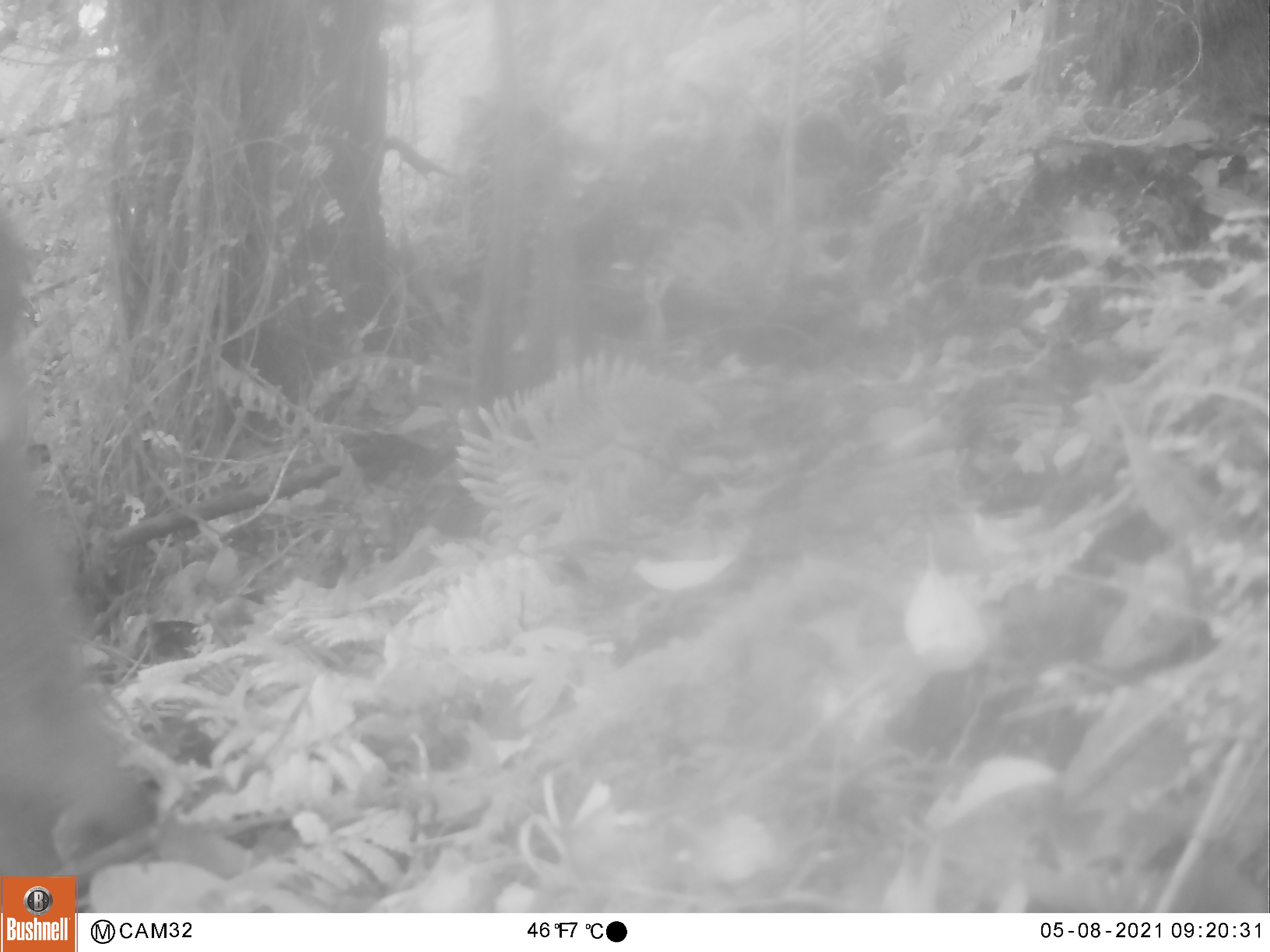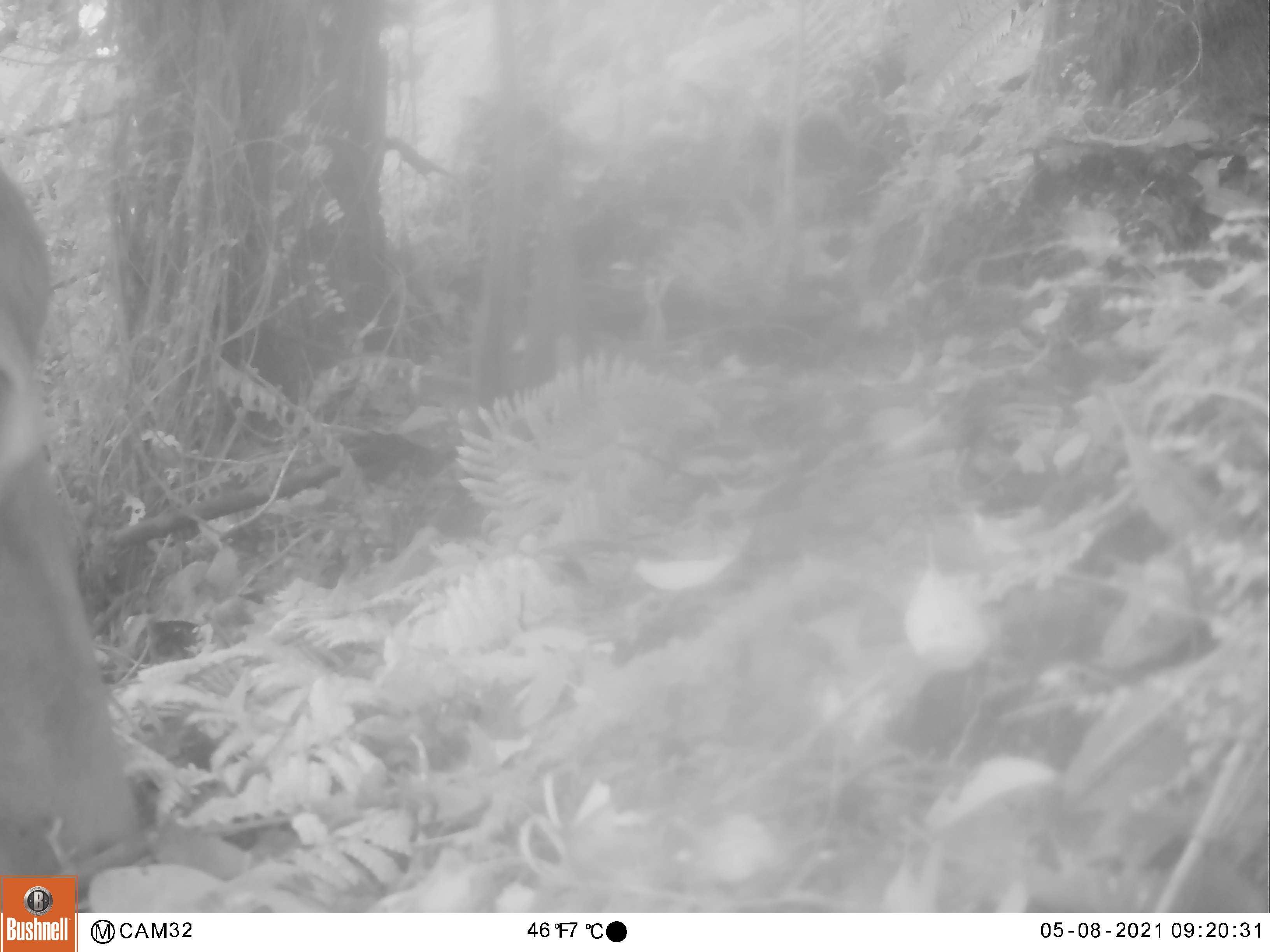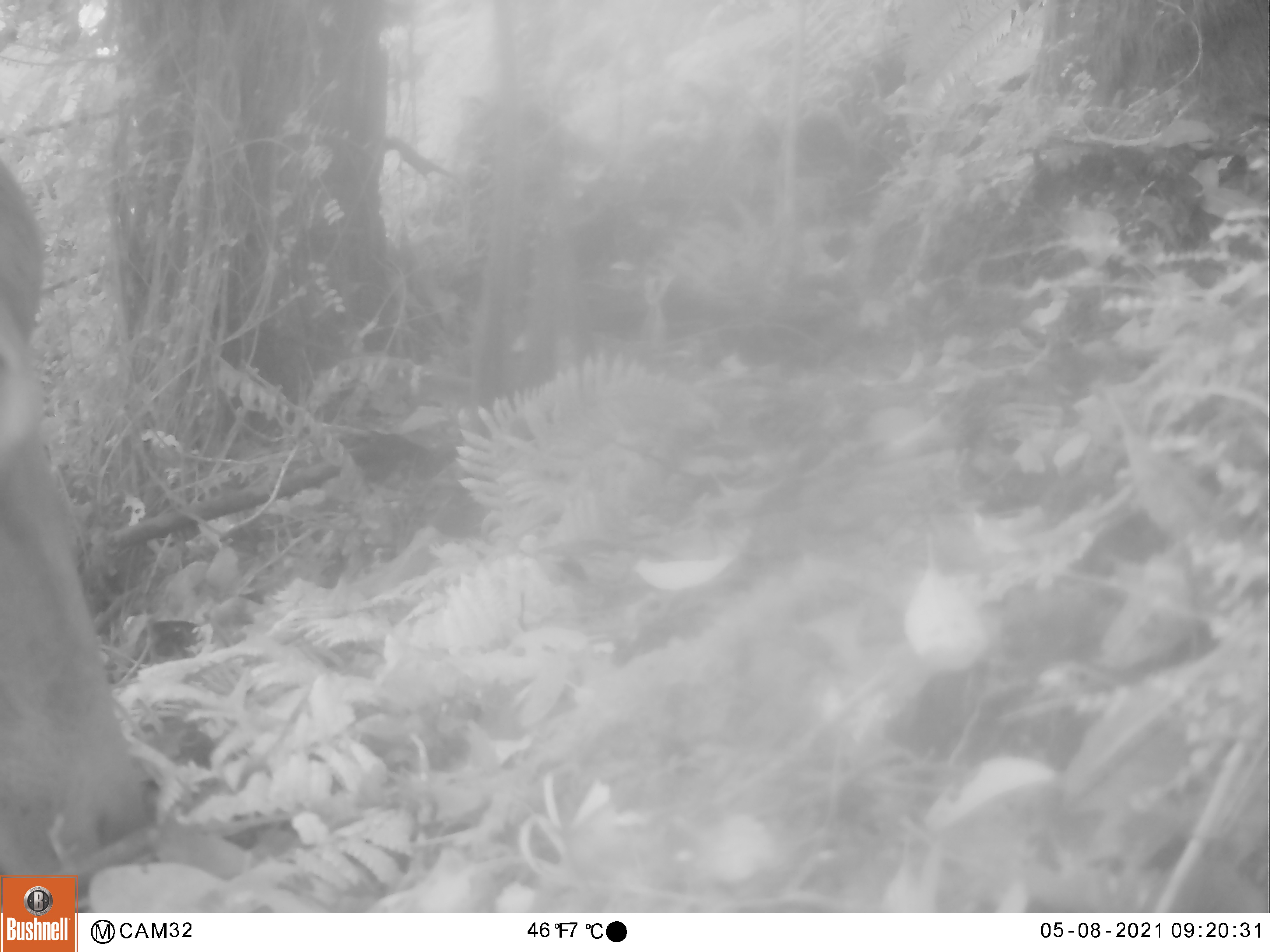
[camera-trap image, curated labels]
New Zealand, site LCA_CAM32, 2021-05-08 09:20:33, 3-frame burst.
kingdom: Animalia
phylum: Chordata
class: Mammalia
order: Artiodactyla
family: Cervidae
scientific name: Cervidae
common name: deer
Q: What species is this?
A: Deer (Cervidae).